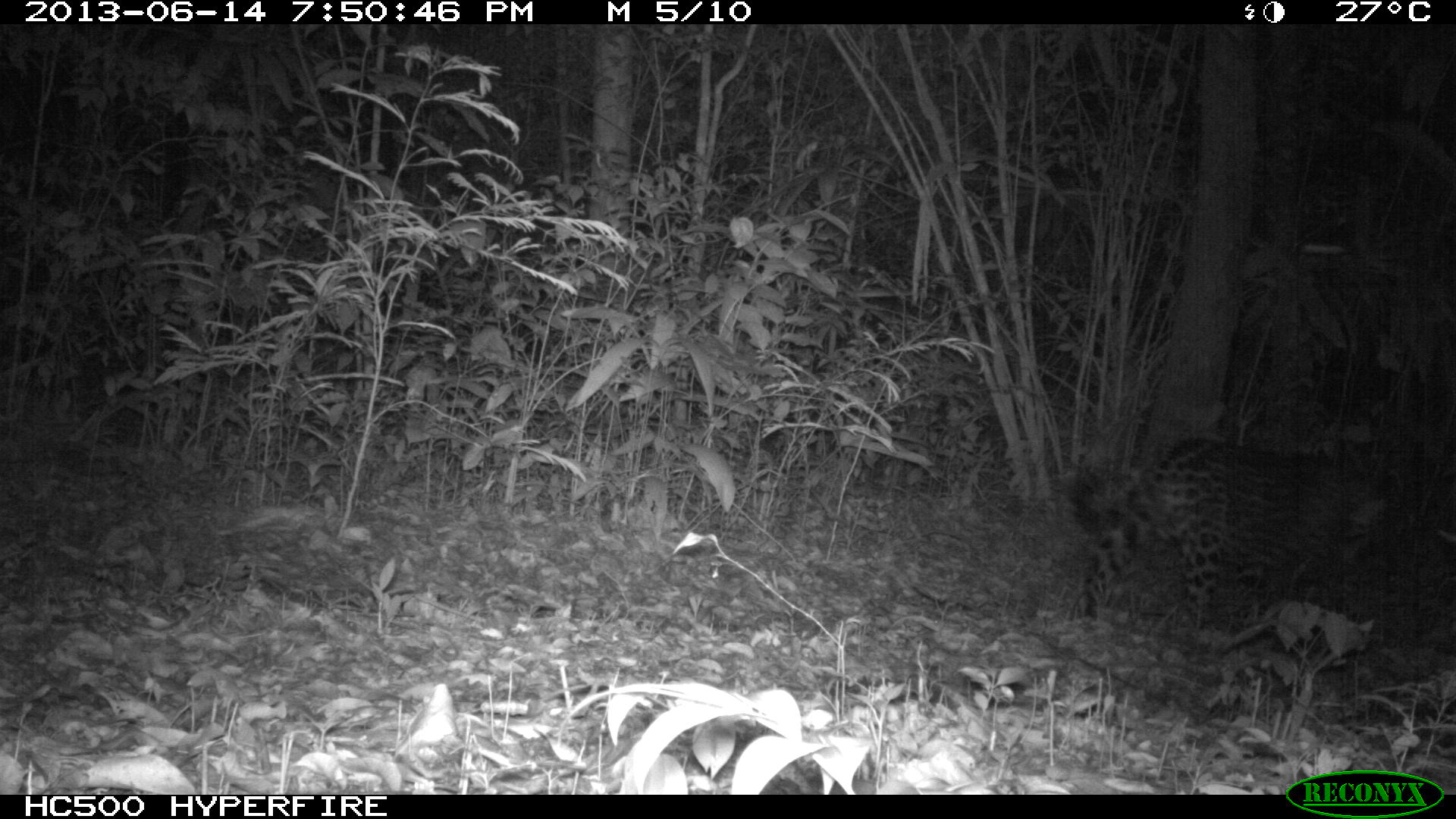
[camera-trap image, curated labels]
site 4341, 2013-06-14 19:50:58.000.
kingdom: Animalia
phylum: Chordata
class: Mammalia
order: Carnivora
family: Felidae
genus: Panthera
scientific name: Panthera onca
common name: jaguar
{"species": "Panthera onca (jaguar)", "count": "1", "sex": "male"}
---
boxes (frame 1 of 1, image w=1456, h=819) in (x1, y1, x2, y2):
panthera onca: (1060, 432, 1397, 633)